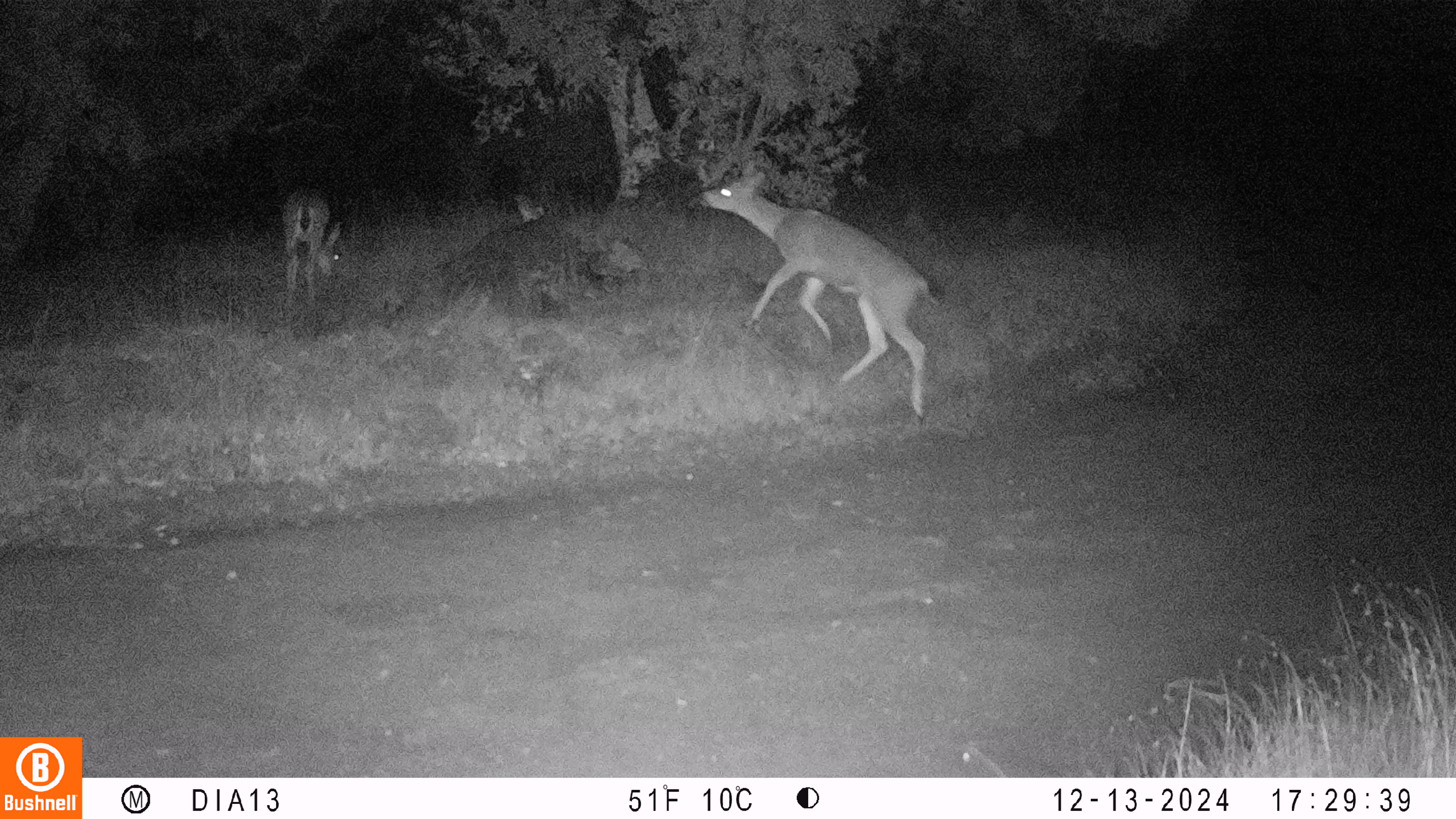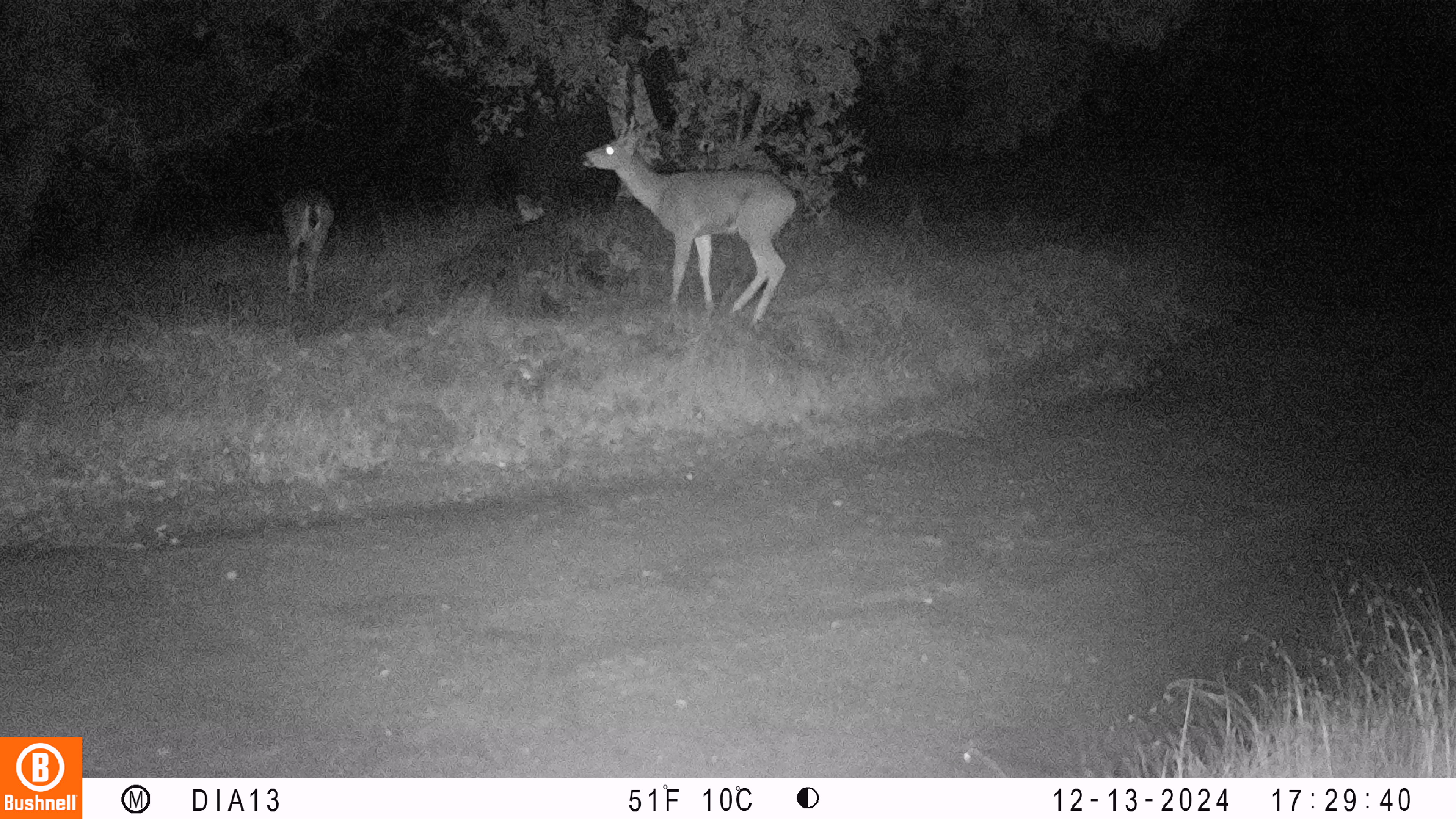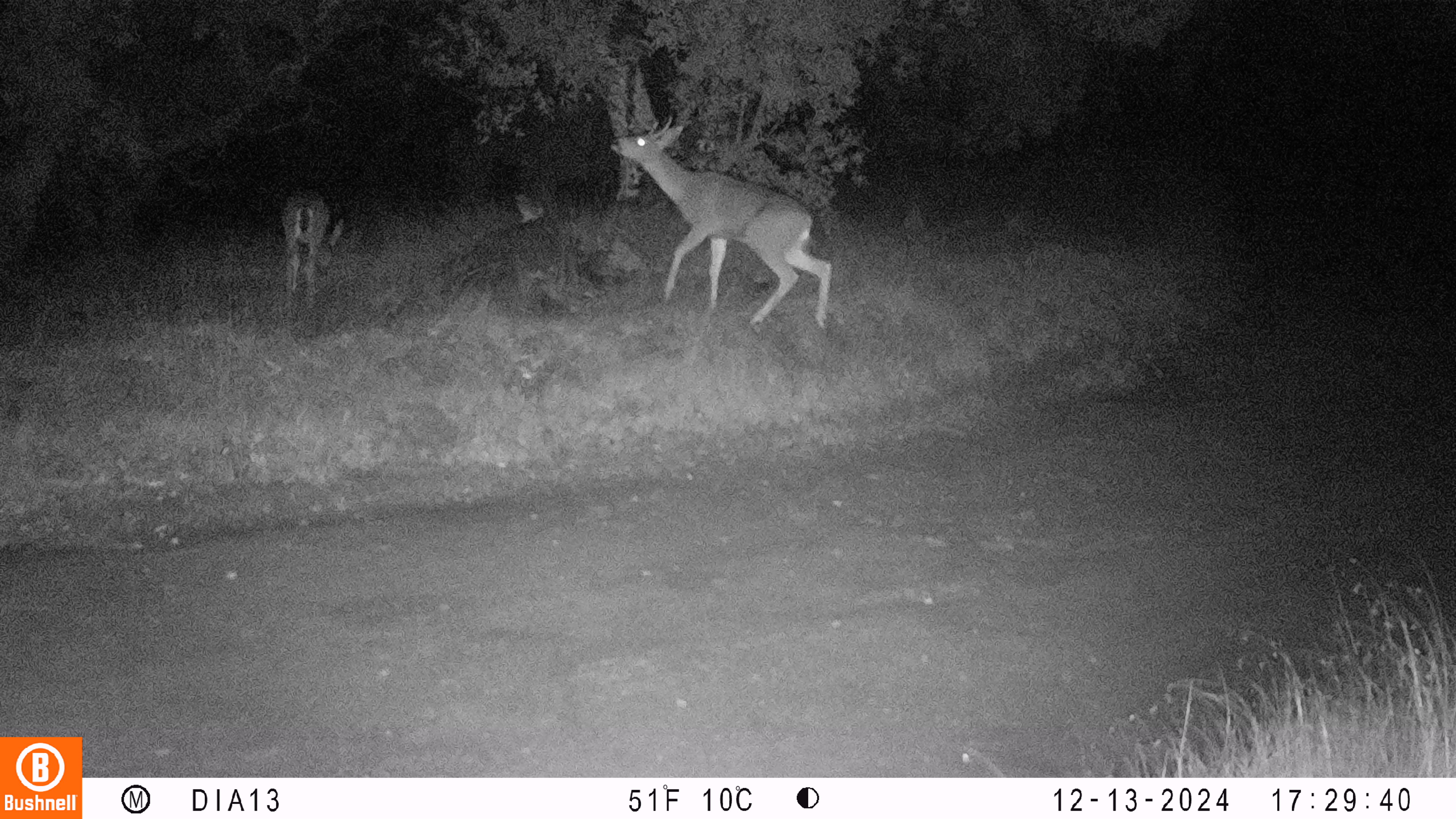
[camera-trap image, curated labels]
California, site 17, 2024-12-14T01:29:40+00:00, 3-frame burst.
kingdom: Animalia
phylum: Chordata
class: Mammalia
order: Artiodactyla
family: Cervidae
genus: Odocoileus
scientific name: Odocoileus hemionus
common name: mule deer